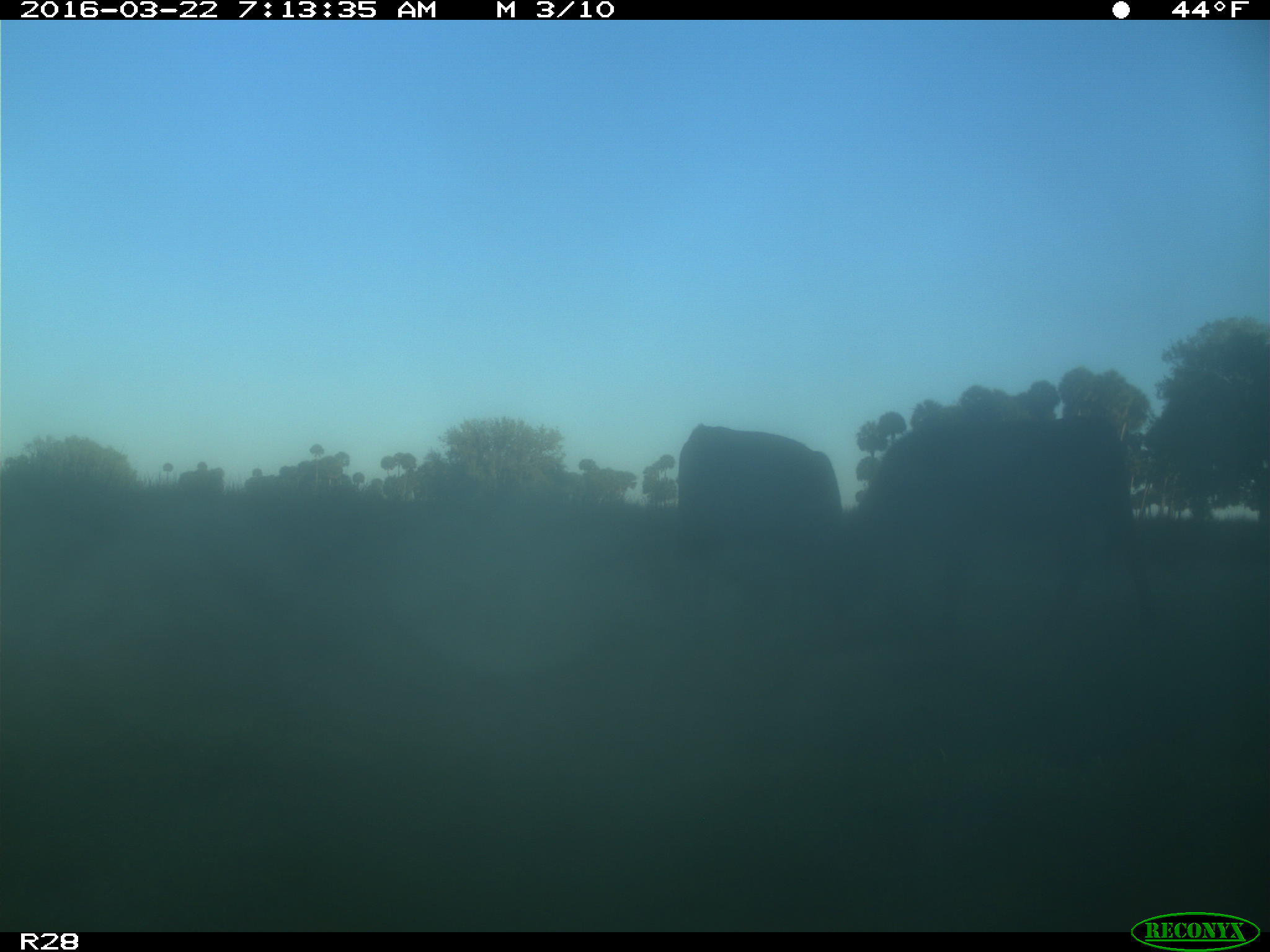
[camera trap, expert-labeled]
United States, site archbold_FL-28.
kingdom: Animalia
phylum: Chordata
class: Mammalia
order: Artiodactyla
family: Bovidae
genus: Bos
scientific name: Bos taurus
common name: domestic cow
Bos taurus (domestic cow).